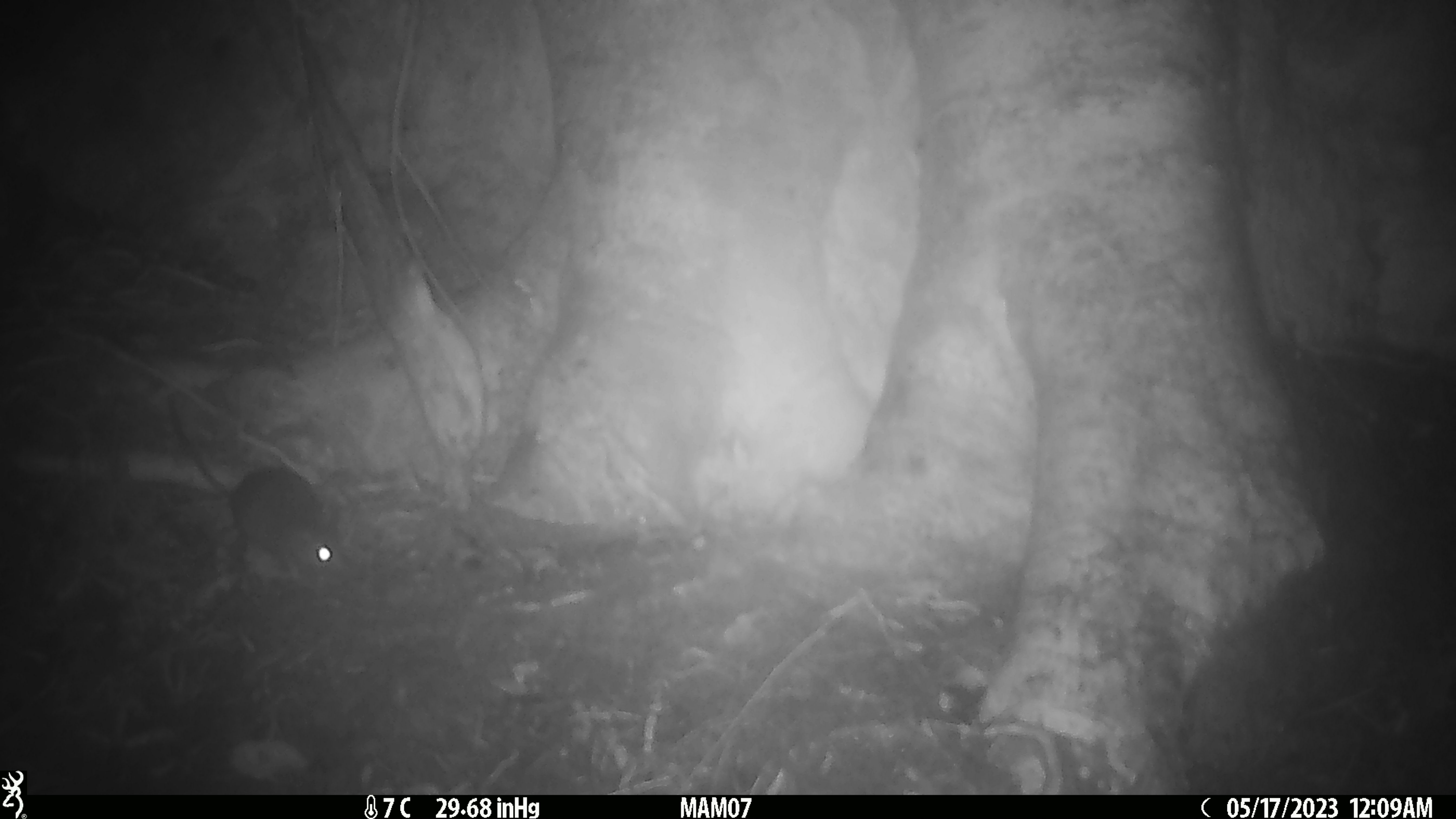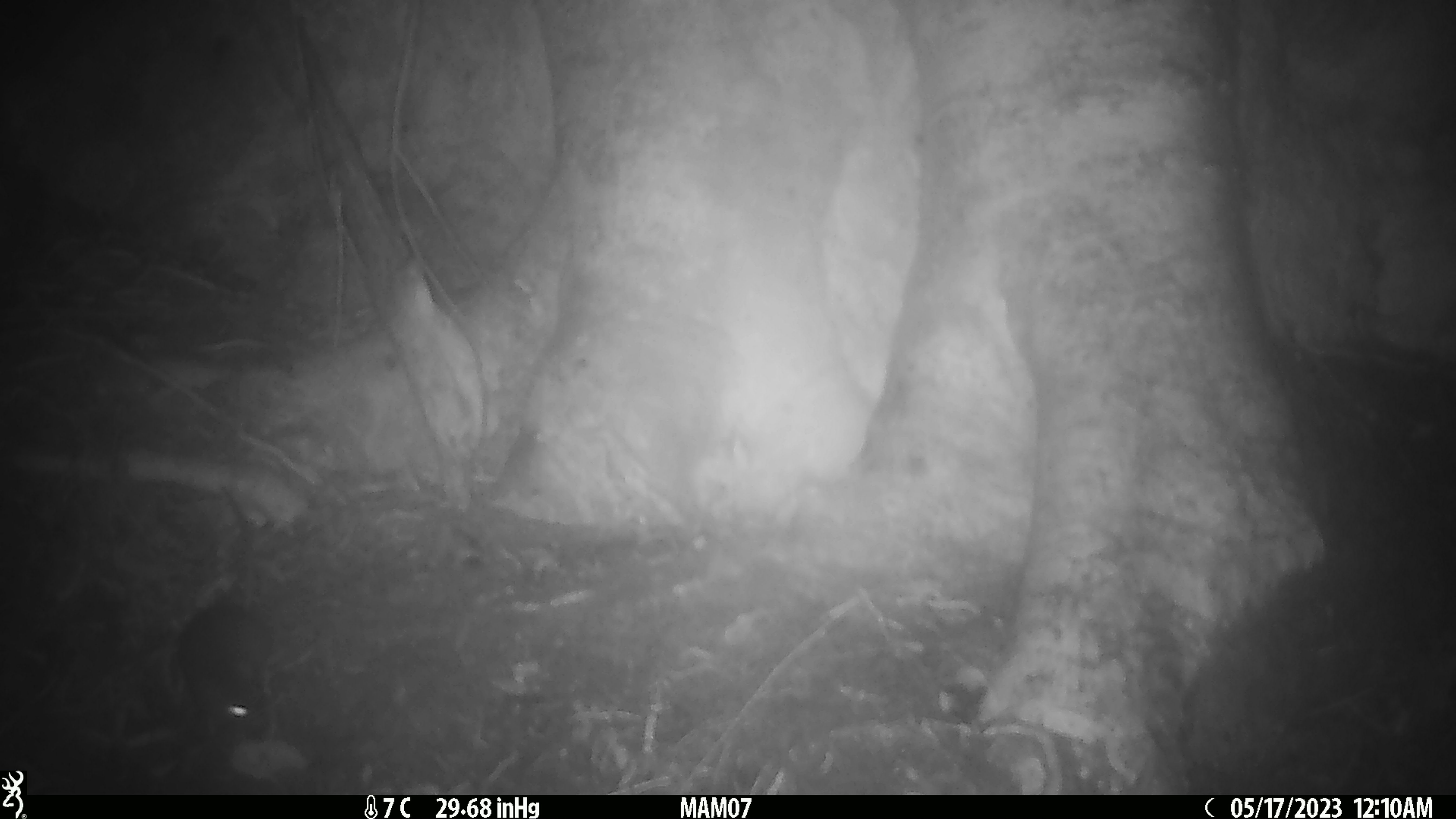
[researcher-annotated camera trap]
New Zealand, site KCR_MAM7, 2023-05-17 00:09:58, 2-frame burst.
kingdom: Animalia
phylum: Chordata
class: Mammalia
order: Rodentia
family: Muridae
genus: Rattus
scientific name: Rattus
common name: rat